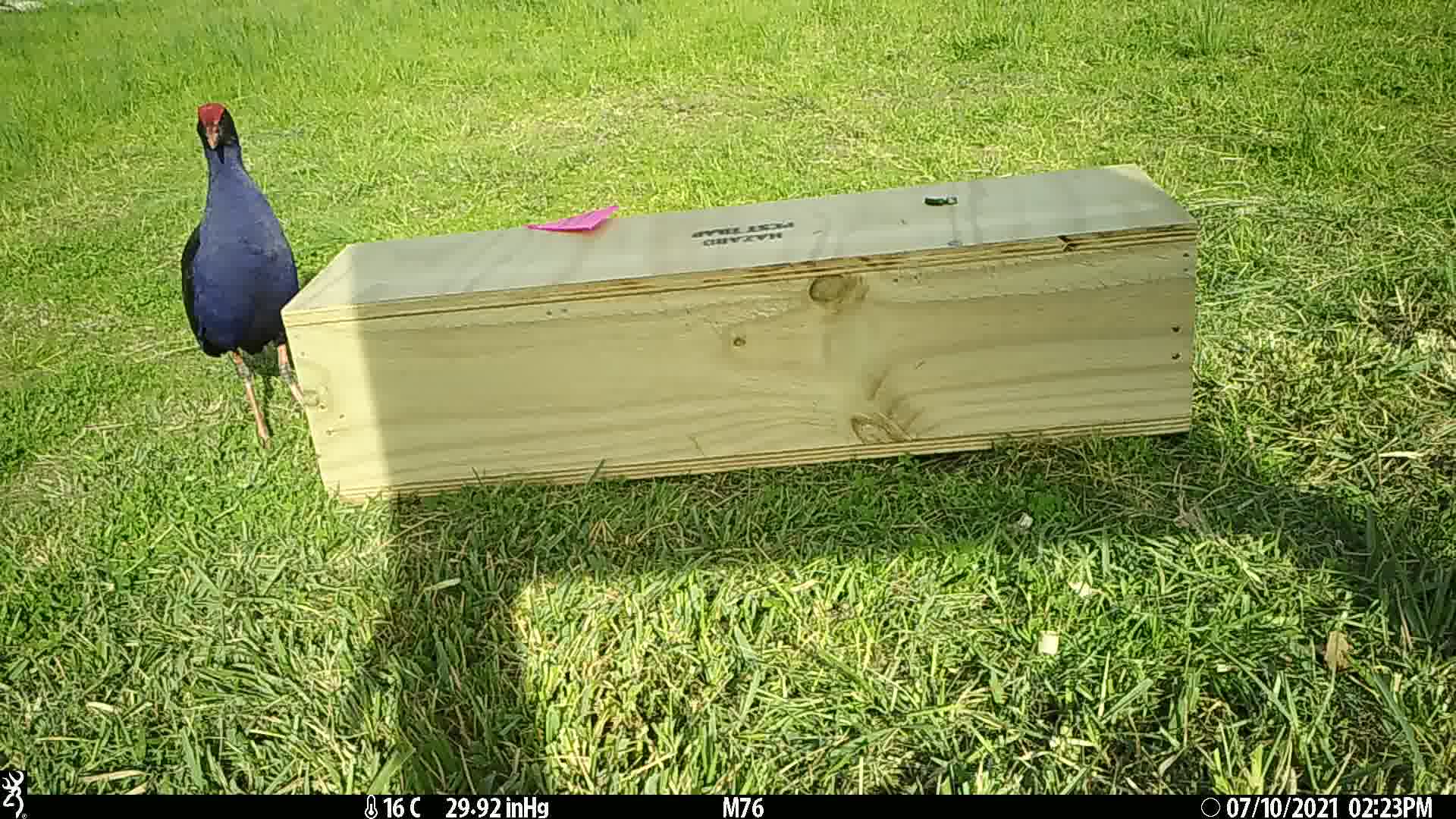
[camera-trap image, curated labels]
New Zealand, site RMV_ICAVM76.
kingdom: Animalia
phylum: Chordata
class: Aves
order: Gruiformes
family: Rallidae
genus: Porphyrio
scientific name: Porphyrio melanotus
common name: australasian swamphen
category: pukeko